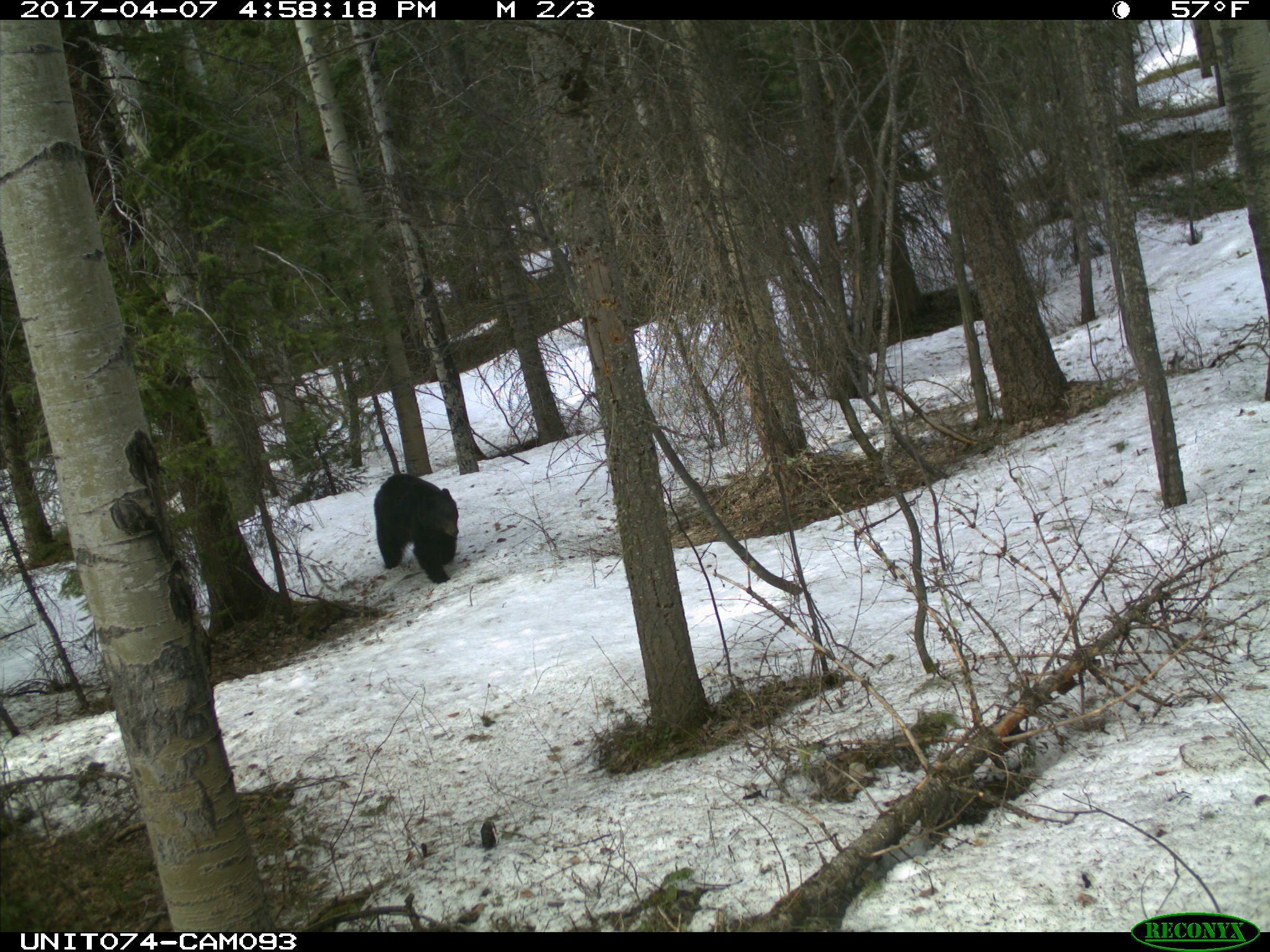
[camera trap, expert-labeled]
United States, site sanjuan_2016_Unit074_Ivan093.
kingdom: Animalia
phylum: Chordata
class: Mammalia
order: Carnivora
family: Ursidae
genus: Ursus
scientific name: Ursus americanus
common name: american black bear